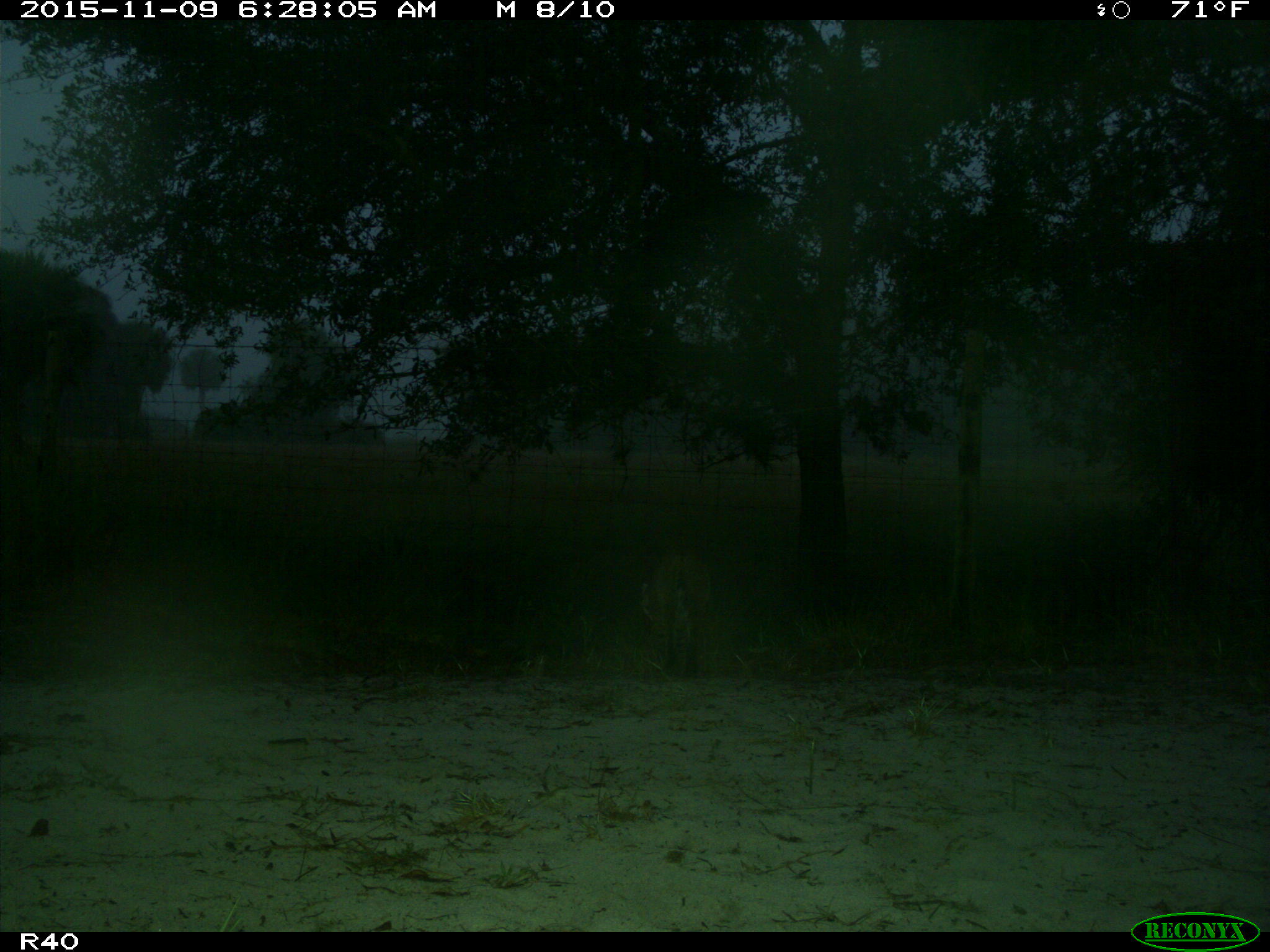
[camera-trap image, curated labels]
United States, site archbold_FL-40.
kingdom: Animalia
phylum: Chordata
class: Mammalia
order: Carnivora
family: Felidae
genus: Lynx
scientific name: Lynx rufus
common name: bobcat